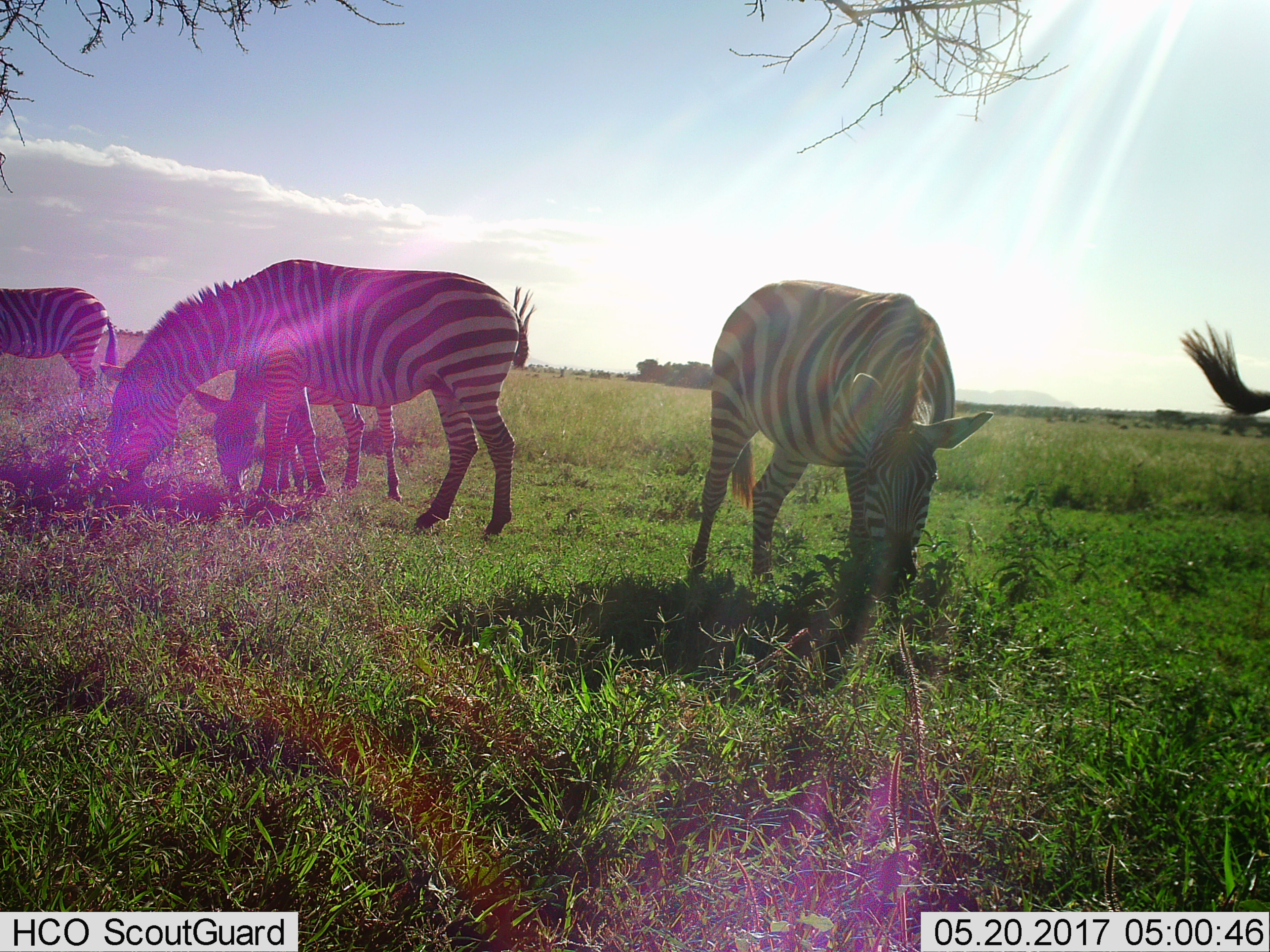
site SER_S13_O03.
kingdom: Animalia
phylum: Chordata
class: Mammalia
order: Perissodactyla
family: Equidae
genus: Equus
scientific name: Equus quagga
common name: plains zebra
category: zebraplains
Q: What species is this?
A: Zebraplains (plains zebra) (Equus quagga).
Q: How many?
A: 5.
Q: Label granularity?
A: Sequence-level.